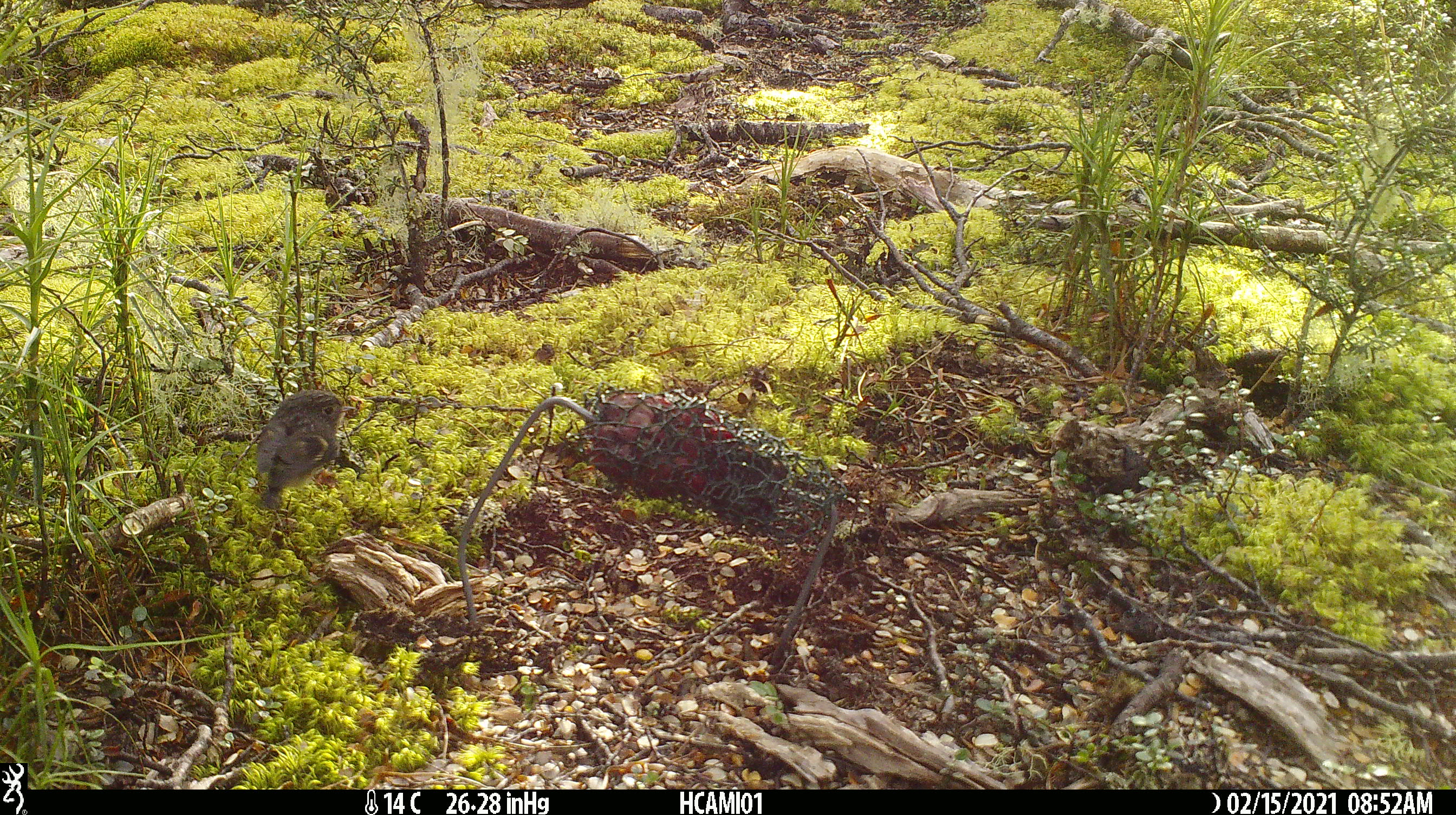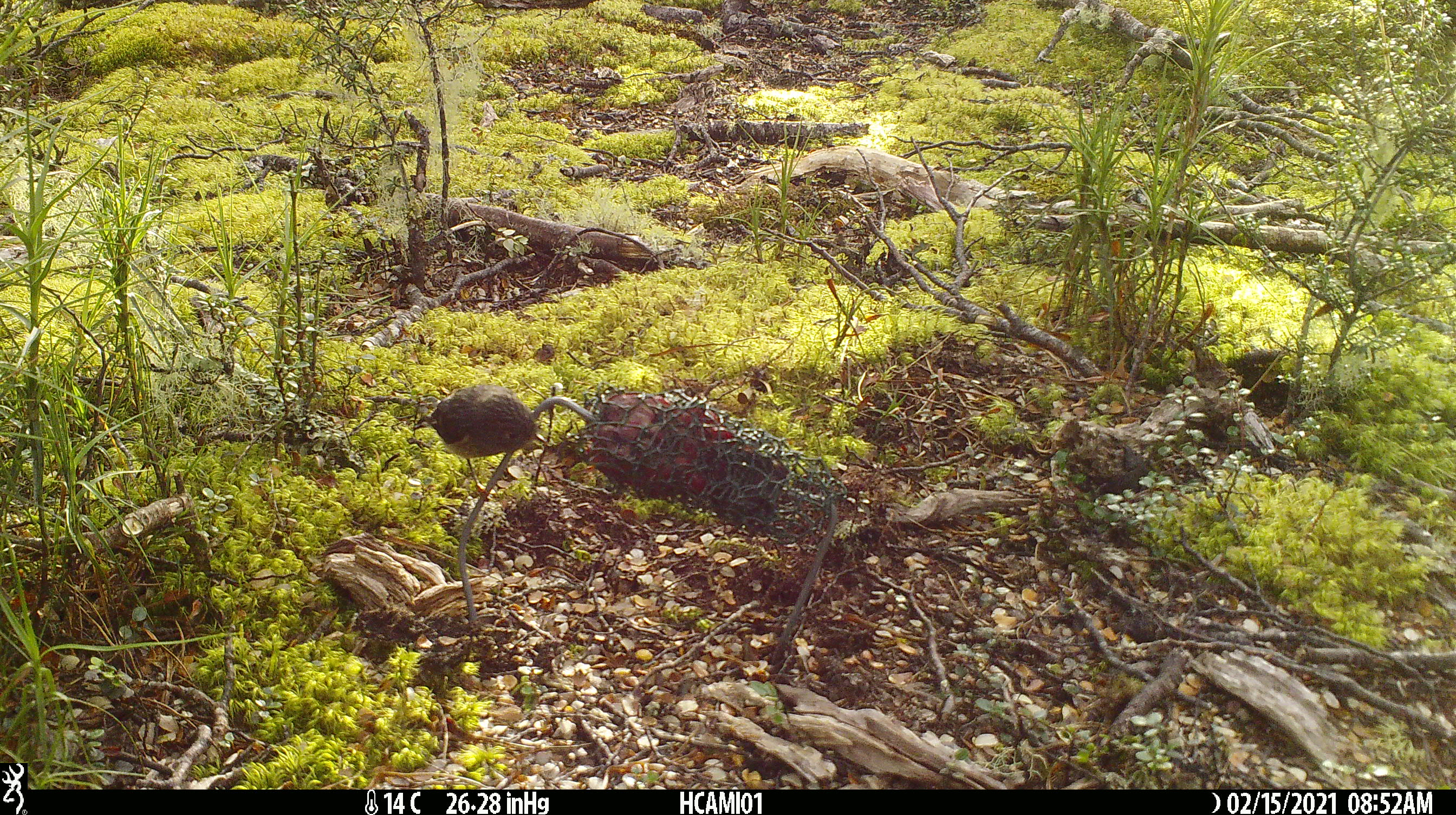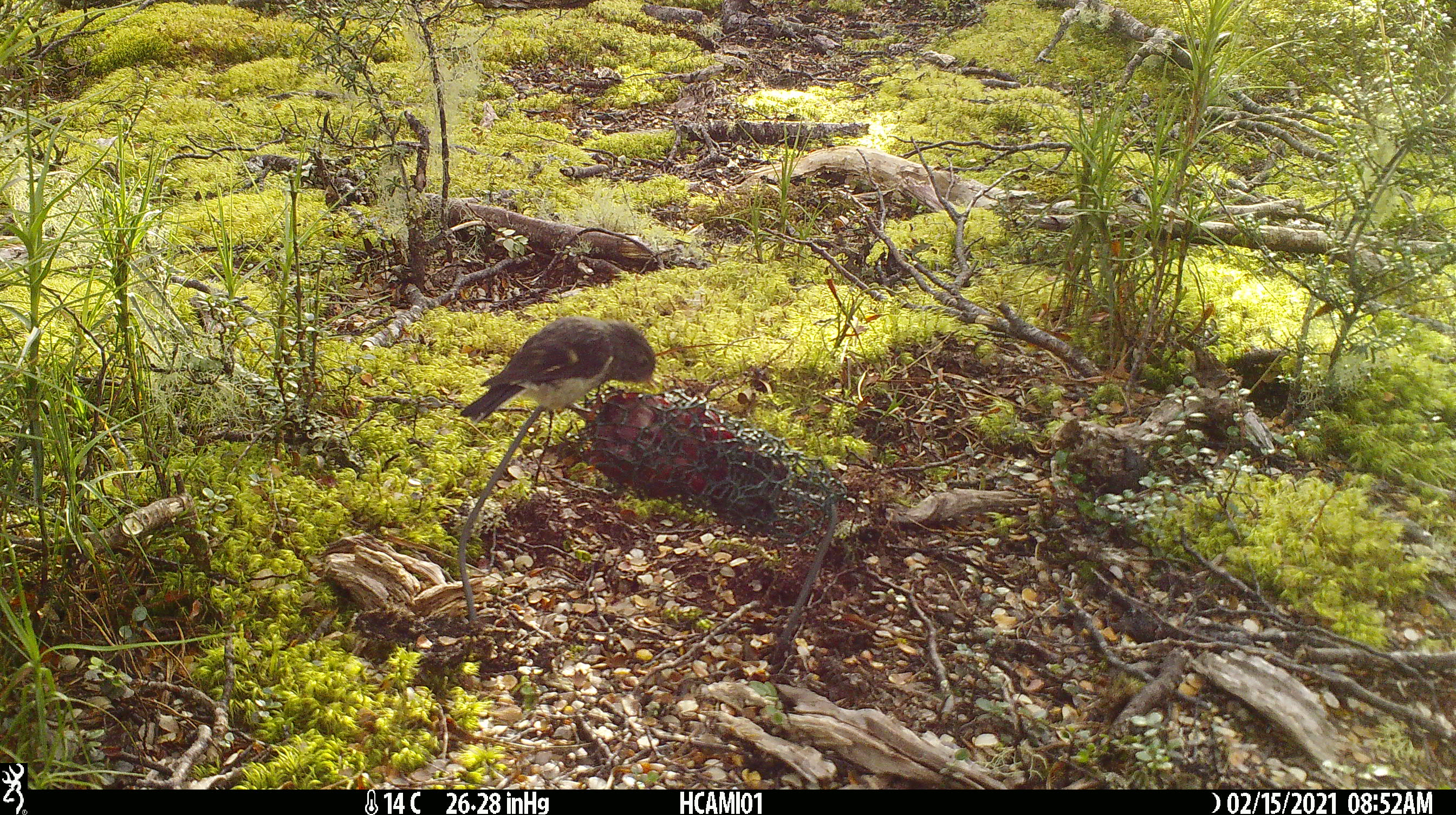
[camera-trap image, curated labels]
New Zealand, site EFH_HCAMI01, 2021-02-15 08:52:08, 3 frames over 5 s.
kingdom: Animalia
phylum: Chordata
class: Aves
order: Passeriformes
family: Petroicidae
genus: Petroica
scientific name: Petroica macrocephala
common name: tomtit